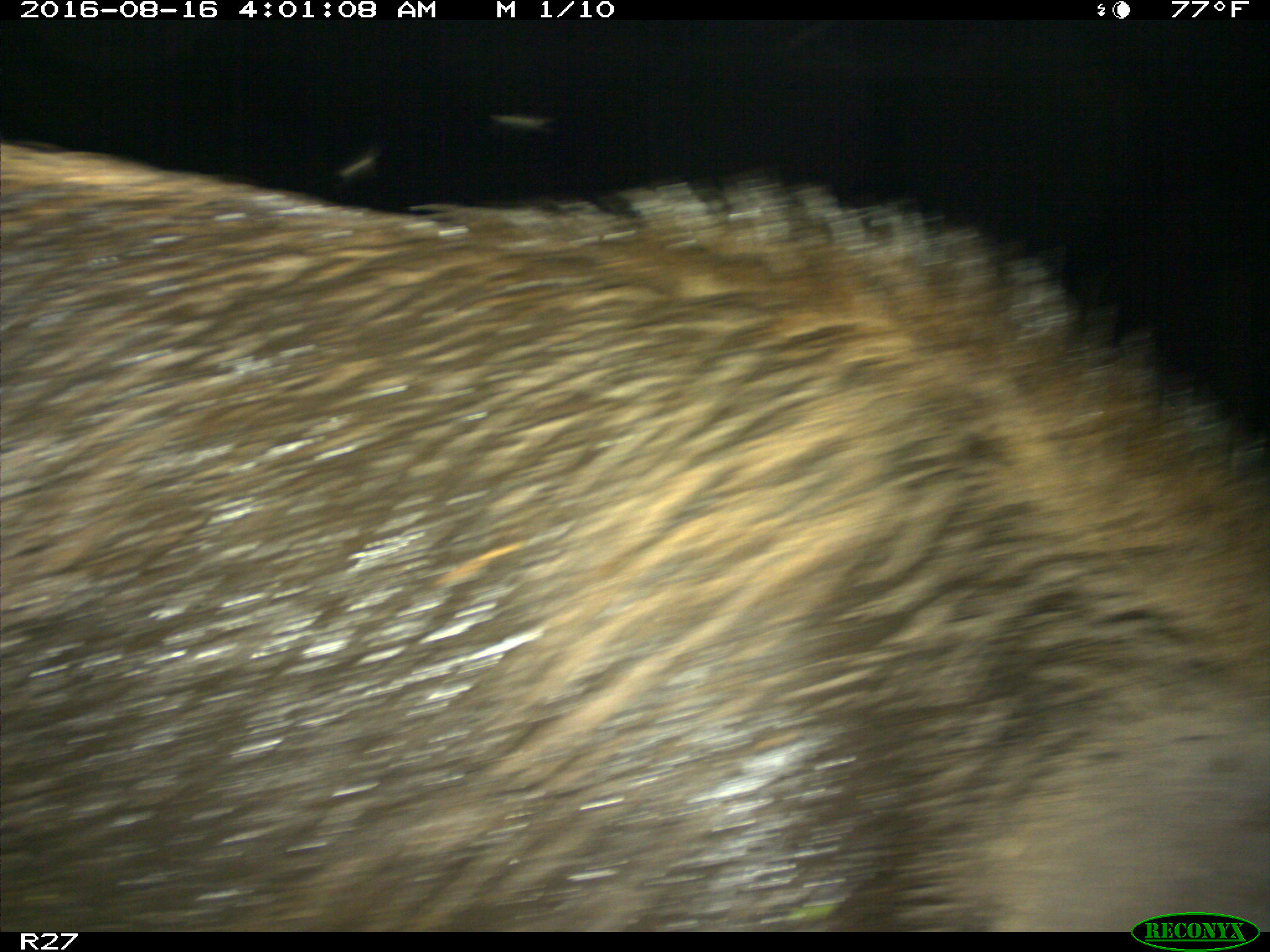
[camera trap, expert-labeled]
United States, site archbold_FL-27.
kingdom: Animalia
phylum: Chordata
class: Mammalia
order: Artiodactyla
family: Suidae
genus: Sus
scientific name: Sus scrofa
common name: wild boar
Sus scrofa (wild boar).